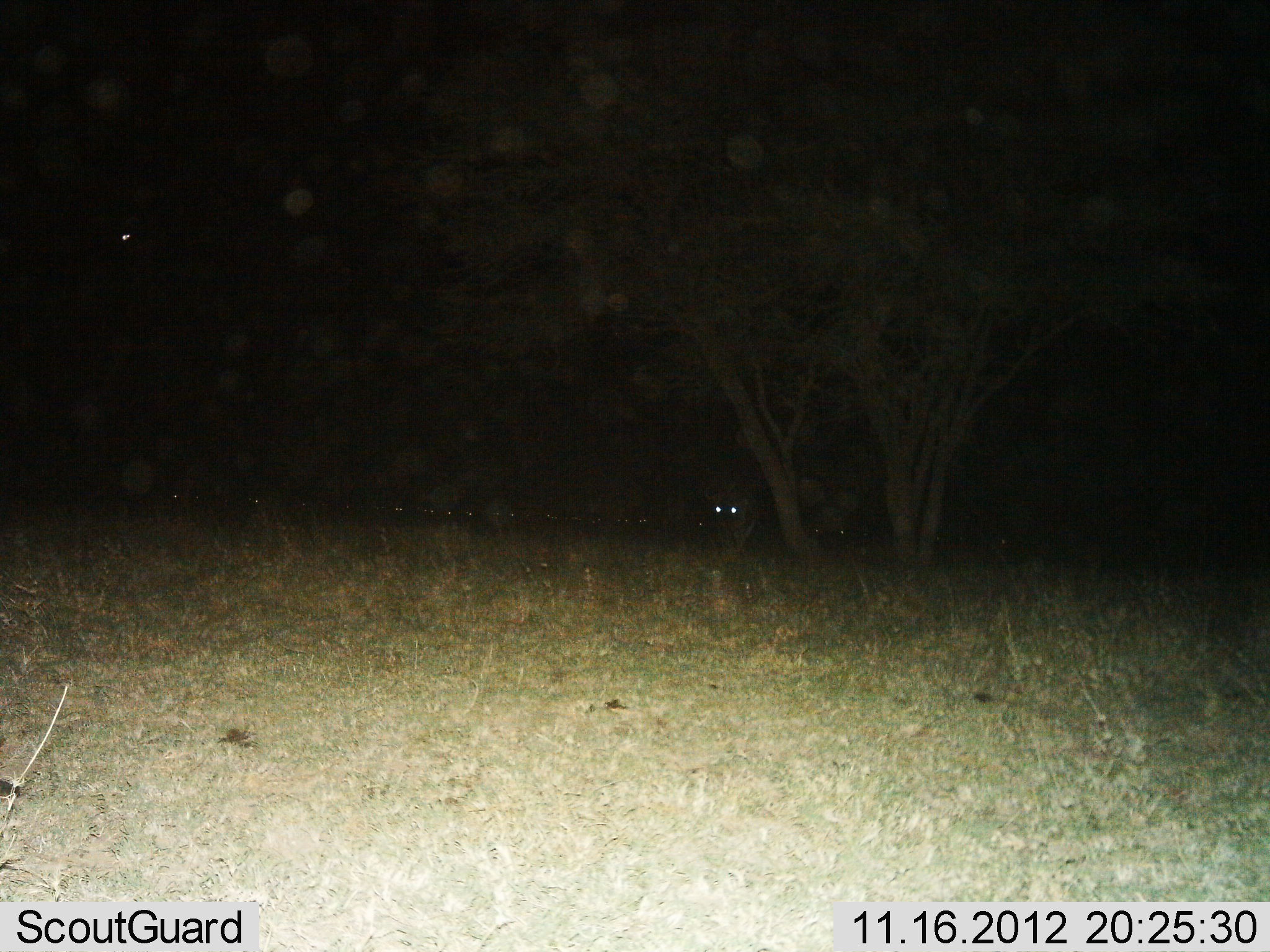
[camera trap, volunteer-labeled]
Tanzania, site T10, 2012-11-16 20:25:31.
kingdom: Animalia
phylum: Chordata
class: Mammalia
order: Artiodactyla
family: Bovidae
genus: Connochaetes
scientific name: Connochaetes taurinus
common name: blue wildebeest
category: wildebeest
Wildebeest (blue wildebeest) (Connochaetes taurinus), count 11-50. Behavior (volunteer vote fractions): standing 67%, resting 33%, moving 0%, interacting 0%. Young present (vote fraction): 0%. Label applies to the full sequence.